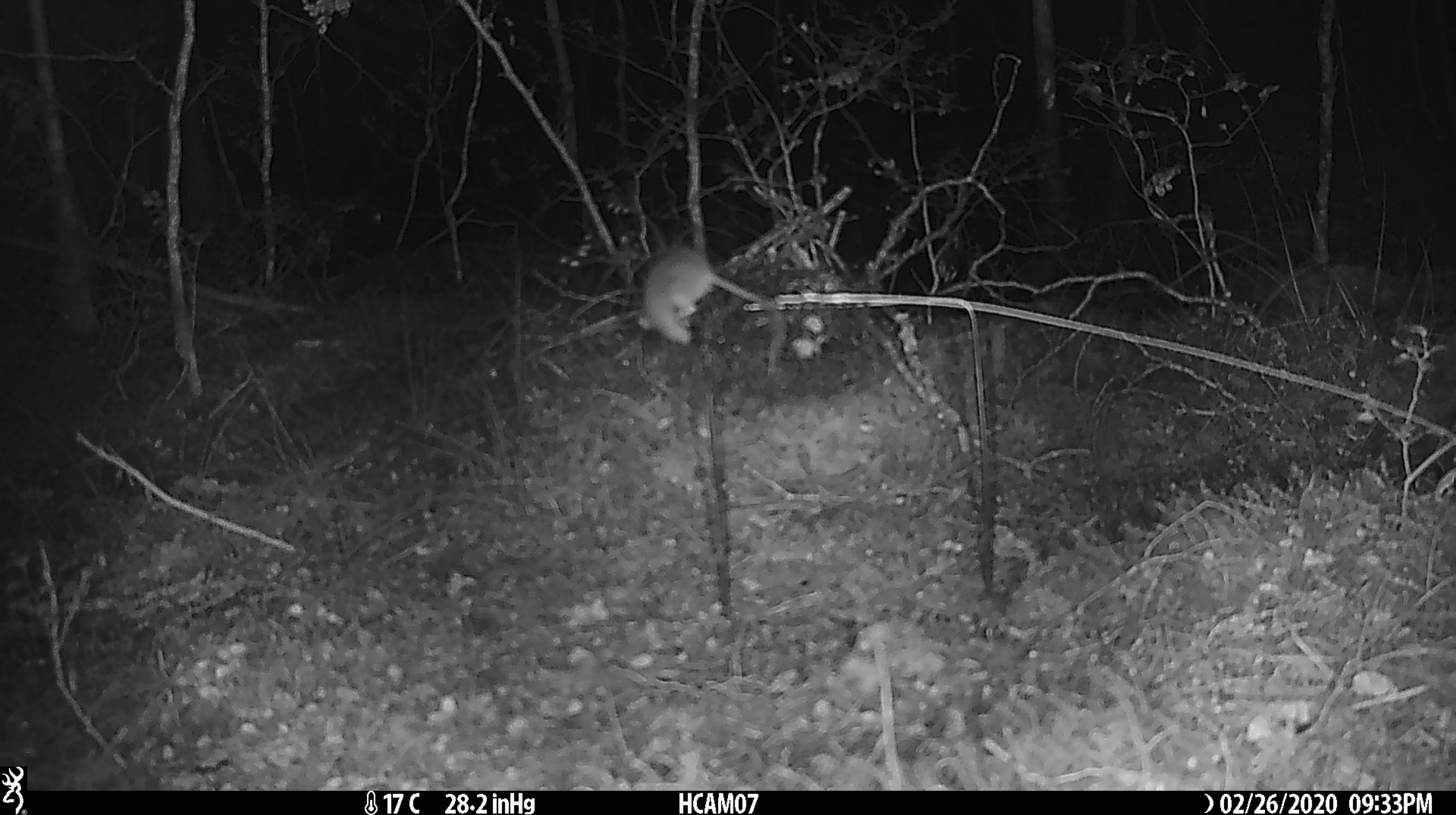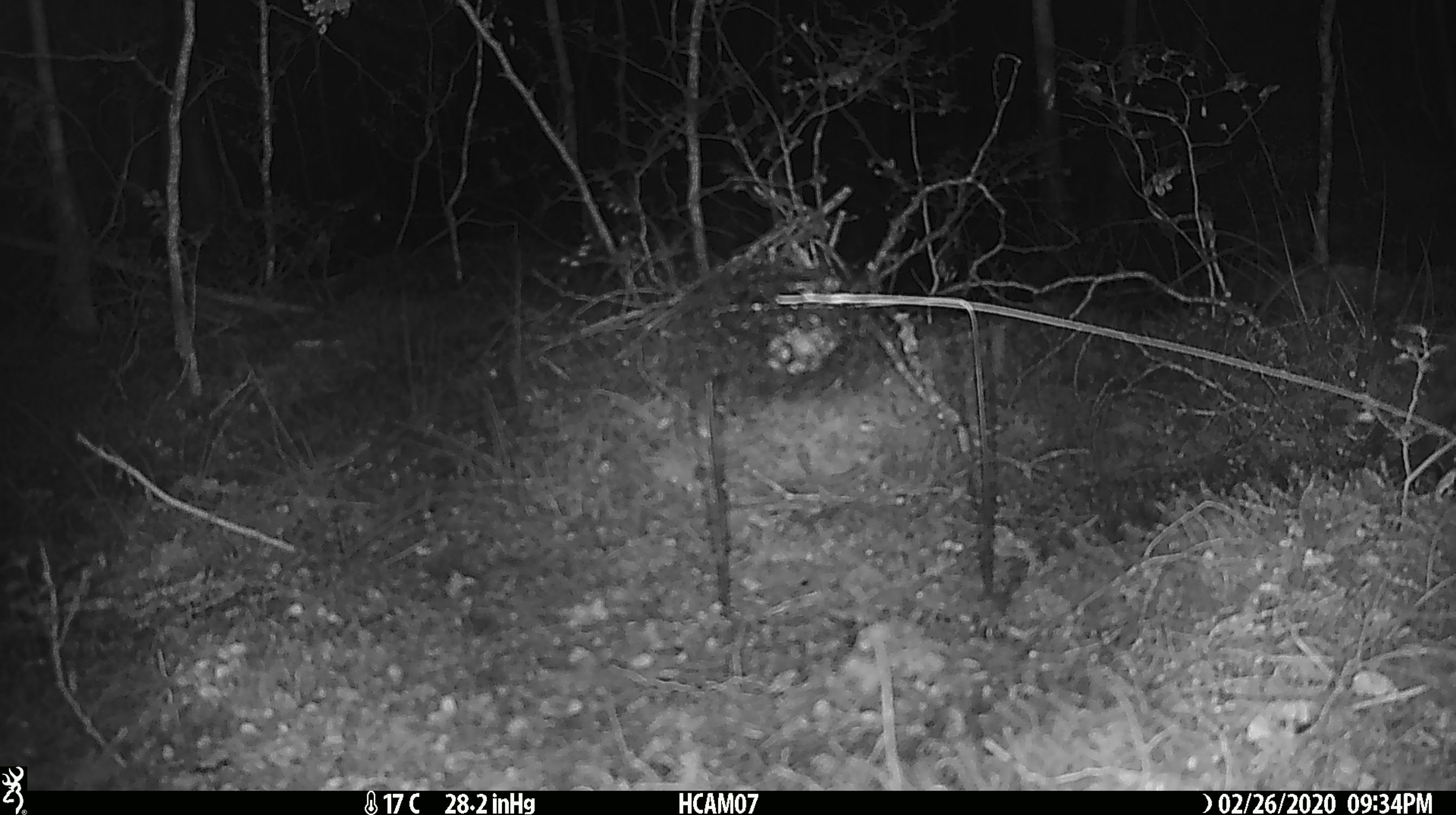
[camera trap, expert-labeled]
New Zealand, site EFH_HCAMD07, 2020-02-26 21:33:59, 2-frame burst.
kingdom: Animalia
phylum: Chordata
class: Mammalia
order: Rodentia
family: Muridae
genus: Mus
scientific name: Mus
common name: mouse